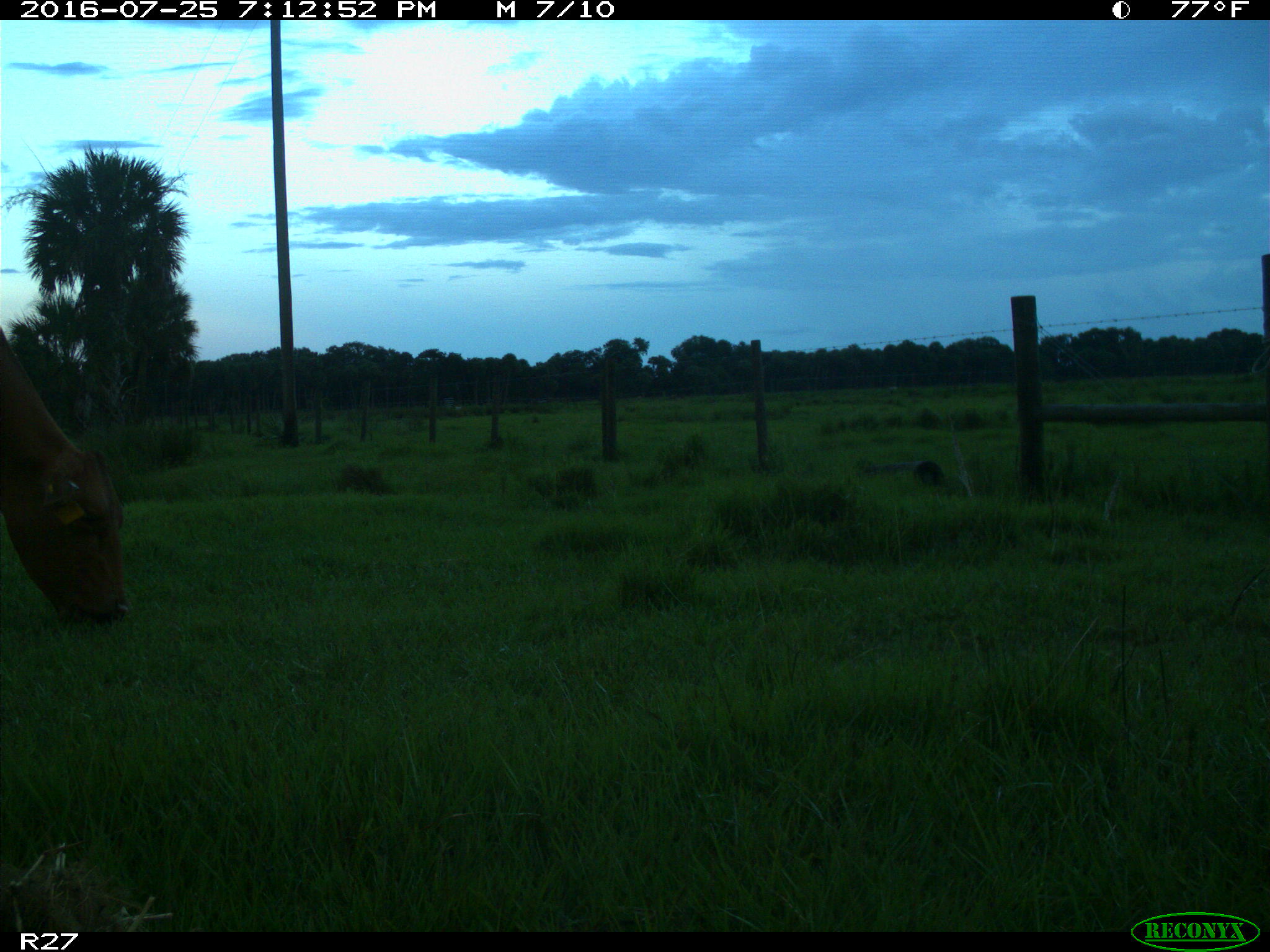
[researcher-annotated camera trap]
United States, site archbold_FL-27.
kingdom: Animalia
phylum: Chordata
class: Mammalia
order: Artiodactyla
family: Bovidae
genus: Bos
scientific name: Bos taurus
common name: domestic cow